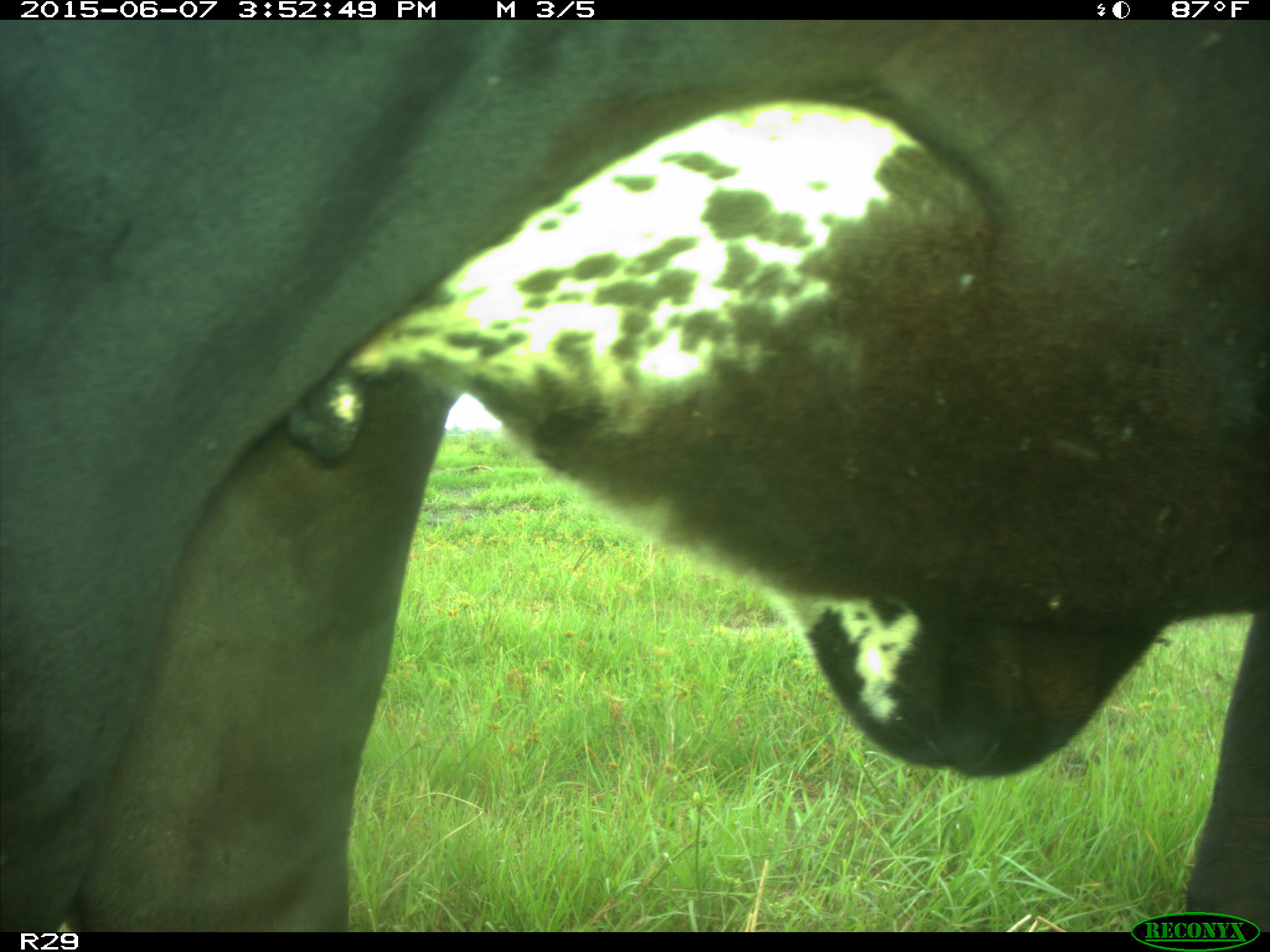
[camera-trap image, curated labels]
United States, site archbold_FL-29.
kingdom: Animalia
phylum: Chordata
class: Mammalia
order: Artiodactyla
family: Bovidae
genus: Bos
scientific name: Bos taurus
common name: domestic cow